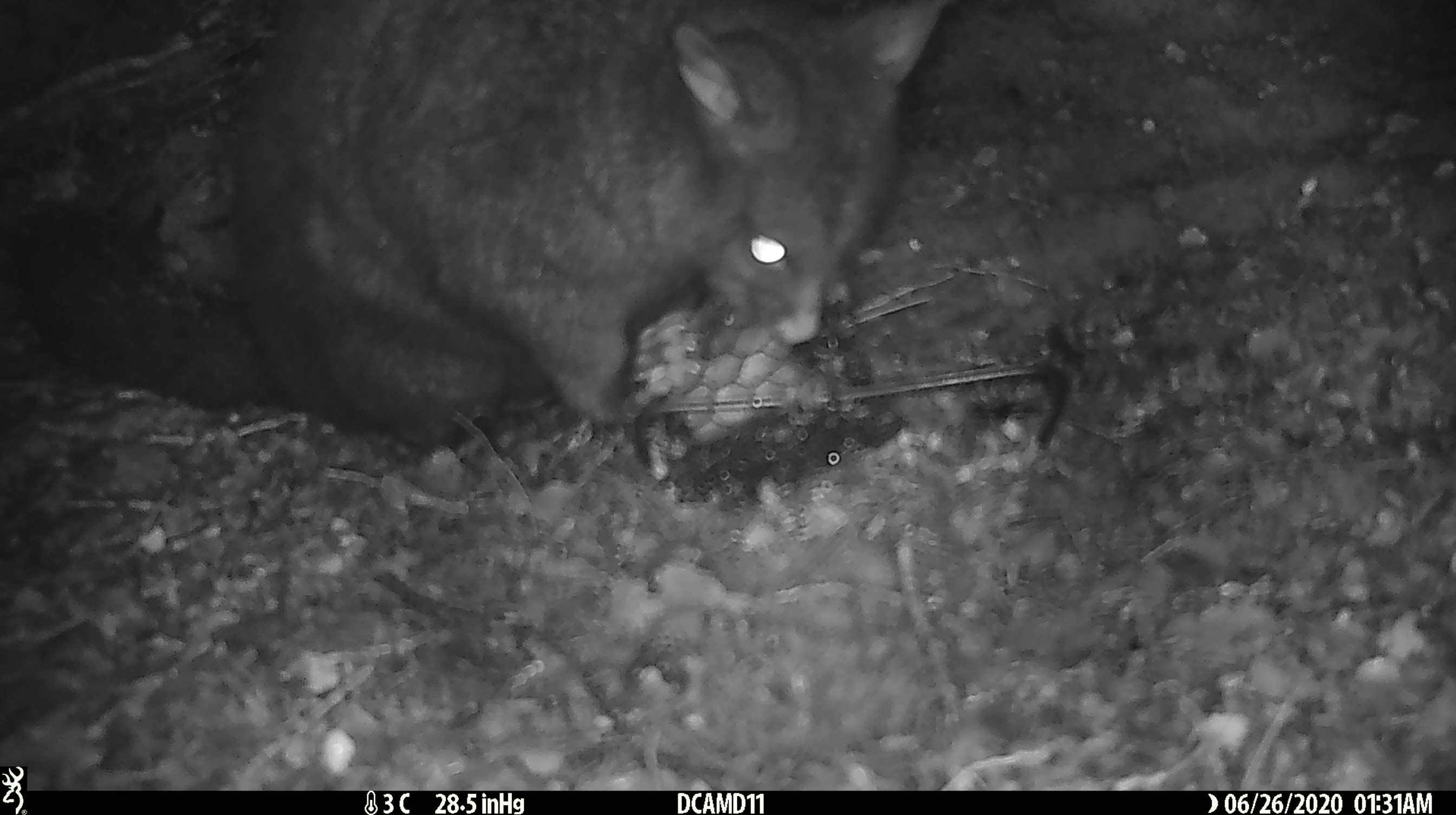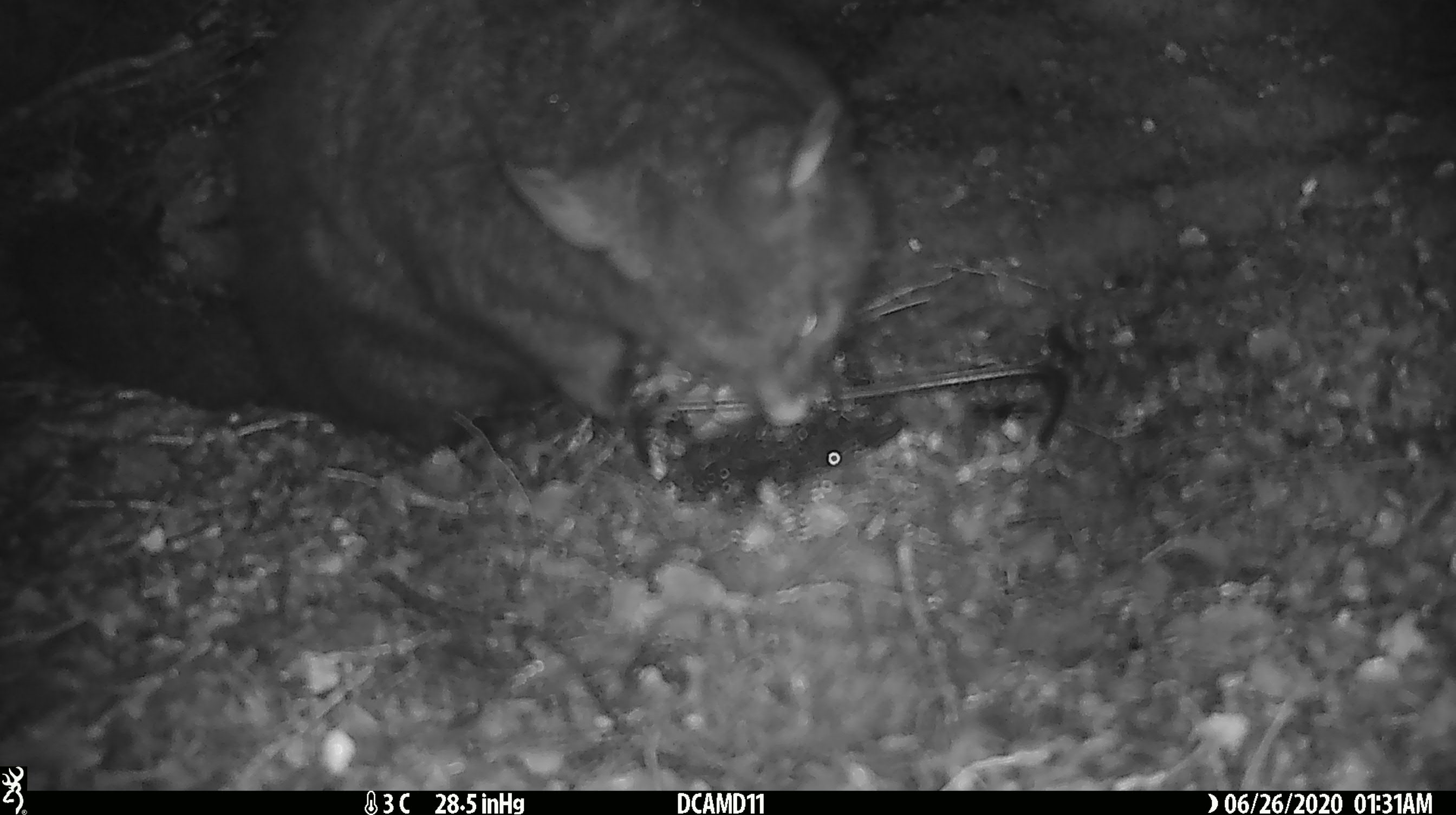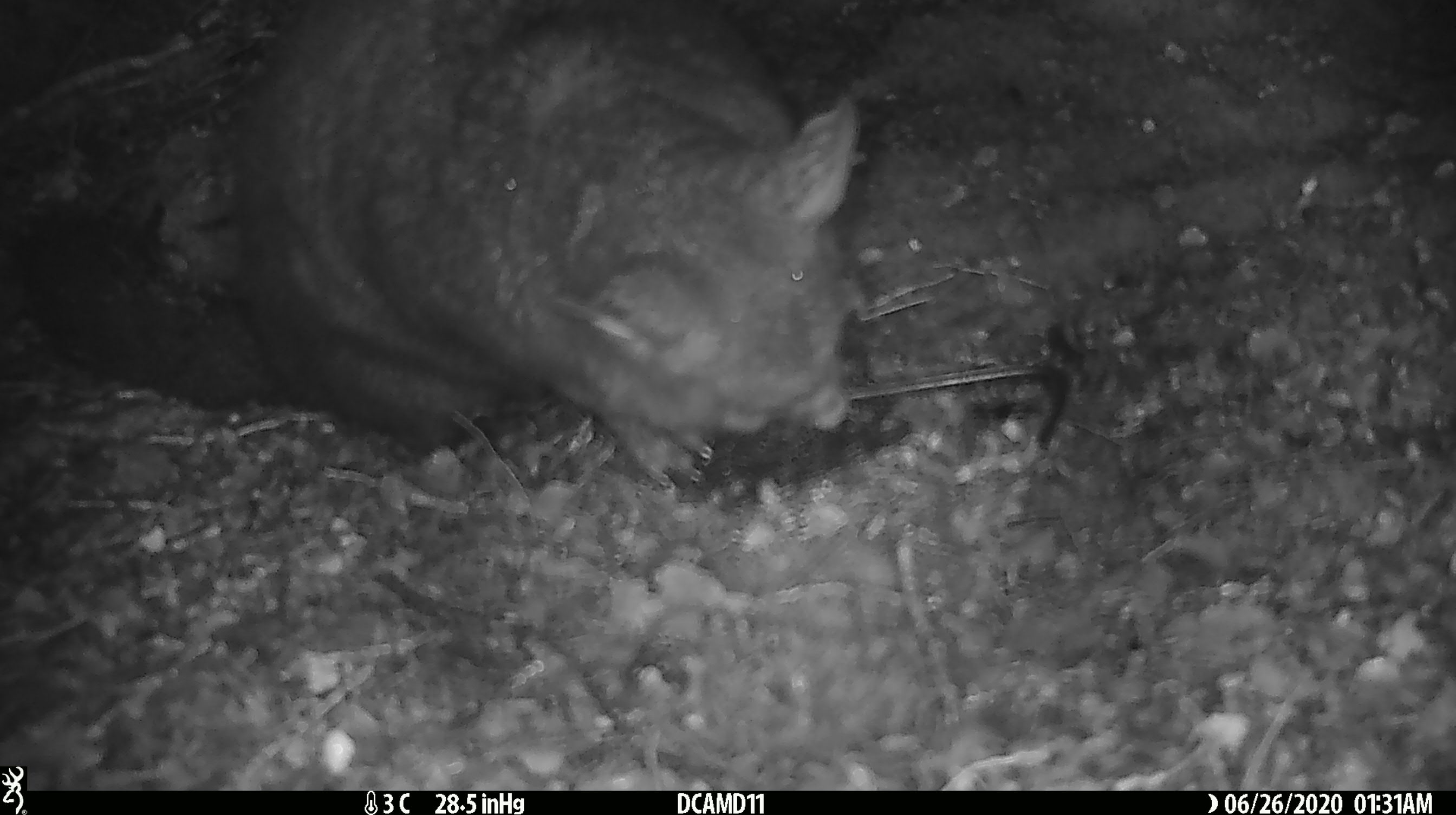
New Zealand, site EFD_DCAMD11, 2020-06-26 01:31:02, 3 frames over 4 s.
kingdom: Animalia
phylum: Chordata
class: Mammalia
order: Diprotodontia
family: Phalangeridae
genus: Trichosurus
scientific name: Trichosurus vulpecula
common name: common brushtail possum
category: possum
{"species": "possum (common brushtail possum) (Trichosurus vulpecula)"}